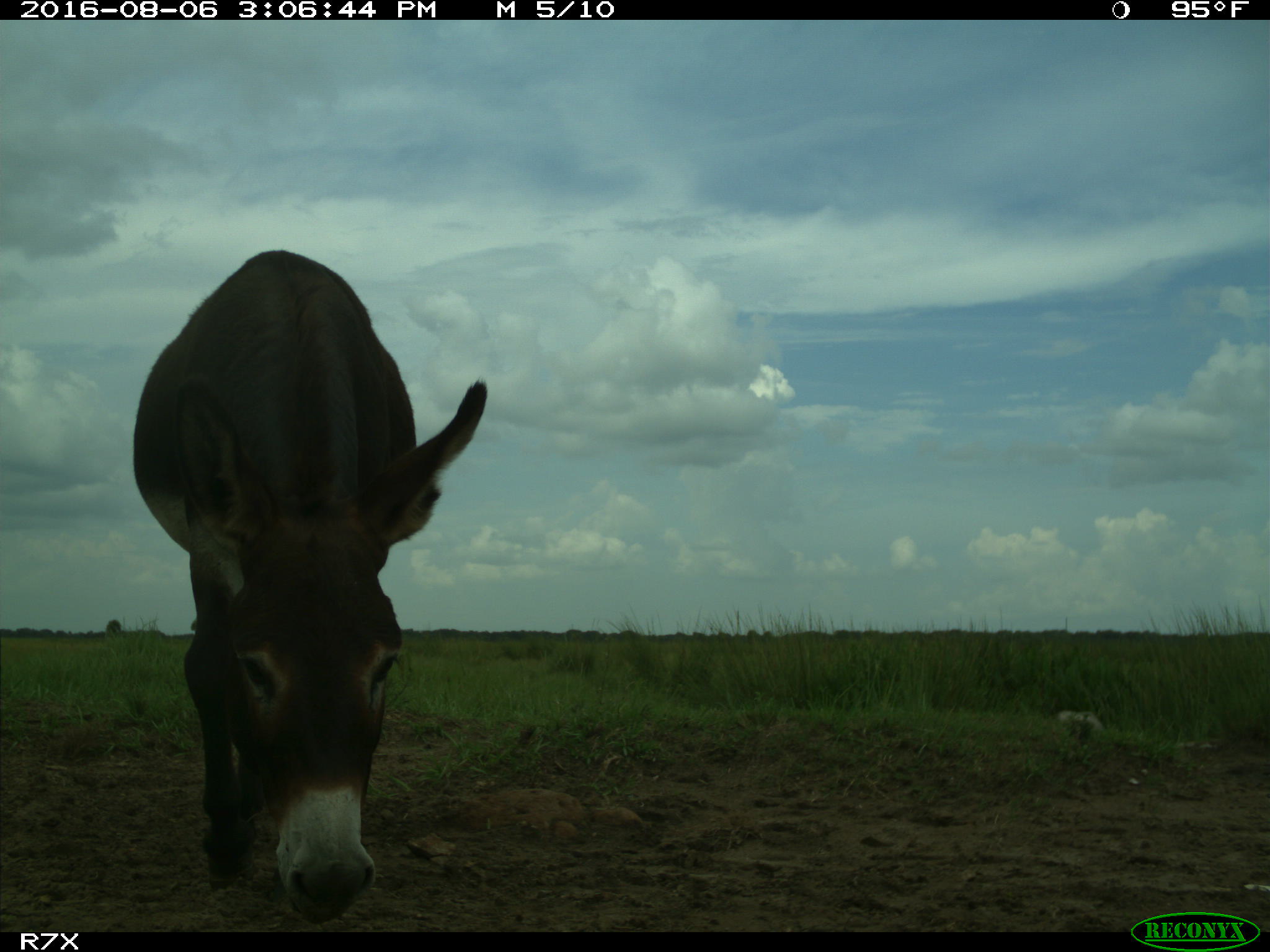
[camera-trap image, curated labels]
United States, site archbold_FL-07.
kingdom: Animalia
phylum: Chordata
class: Mammalia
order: Perissodactyla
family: Equidae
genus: Equus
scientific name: Equus africanus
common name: african wild ass